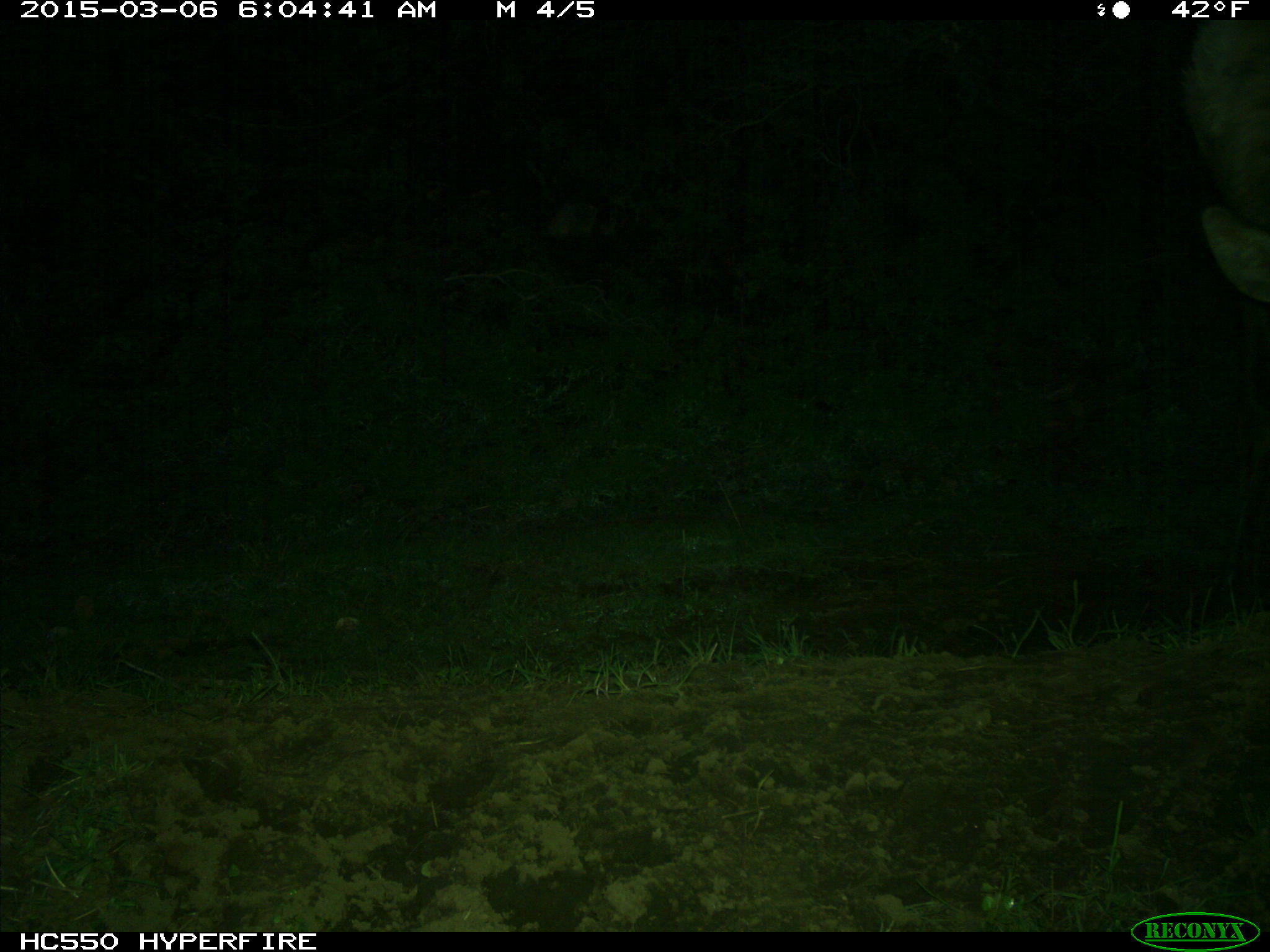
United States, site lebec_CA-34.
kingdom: Animalia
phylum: Chordata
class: Mammalia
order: Artiodactyla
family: Cervidae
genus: Cervus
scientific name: Cervus canadensis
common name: elk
Cervus canadensis (elk).